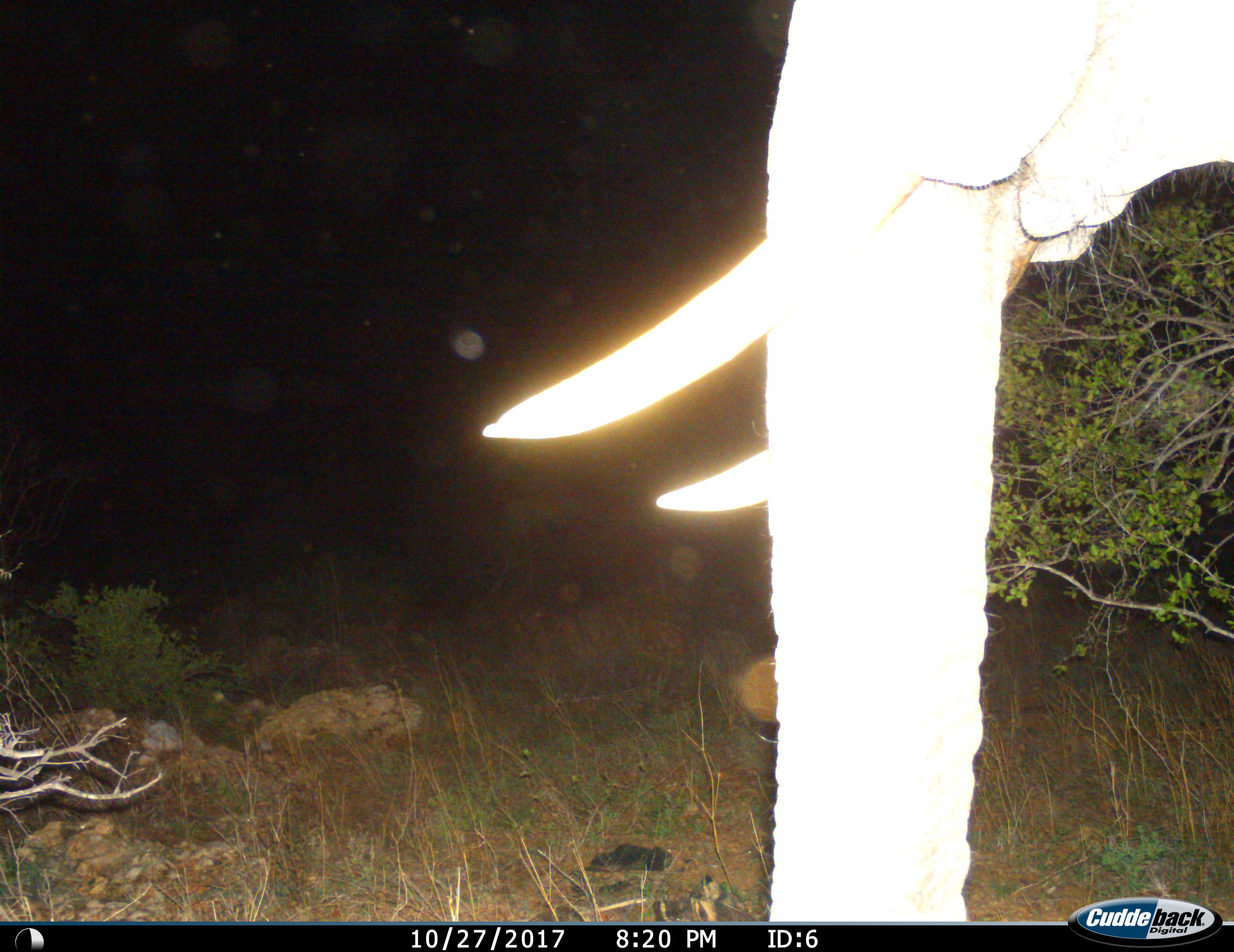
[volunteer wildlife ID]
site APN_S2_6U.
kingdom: Animalia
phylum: Chordata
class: Mammalia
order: Proboscidea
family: Elephantidae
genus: Loxodonta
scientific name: Loxodonta africana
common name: african bush elephant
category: elephant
Elephant (african bush elephant) (Loxodonta africana), count 1. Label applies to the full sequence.